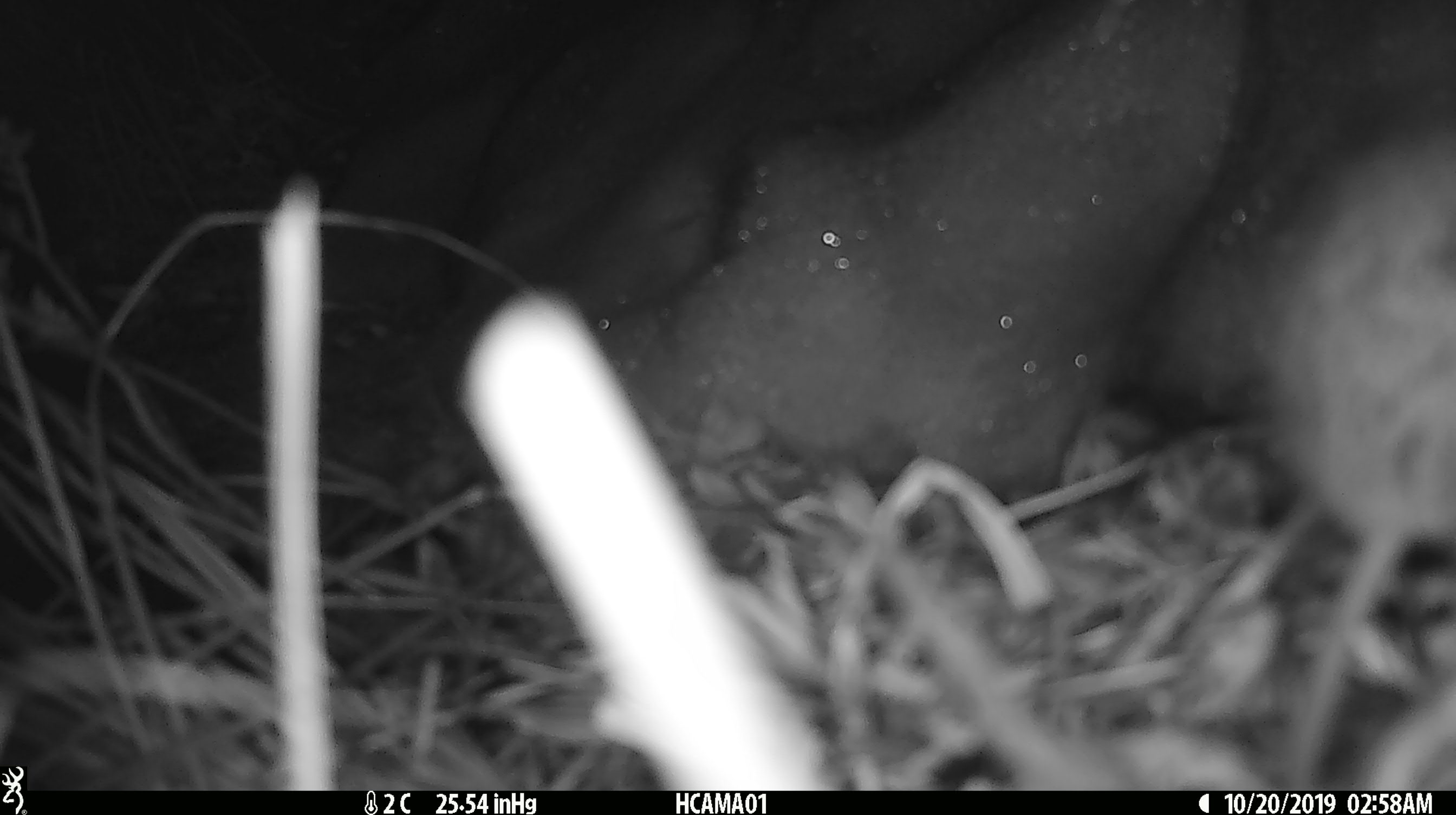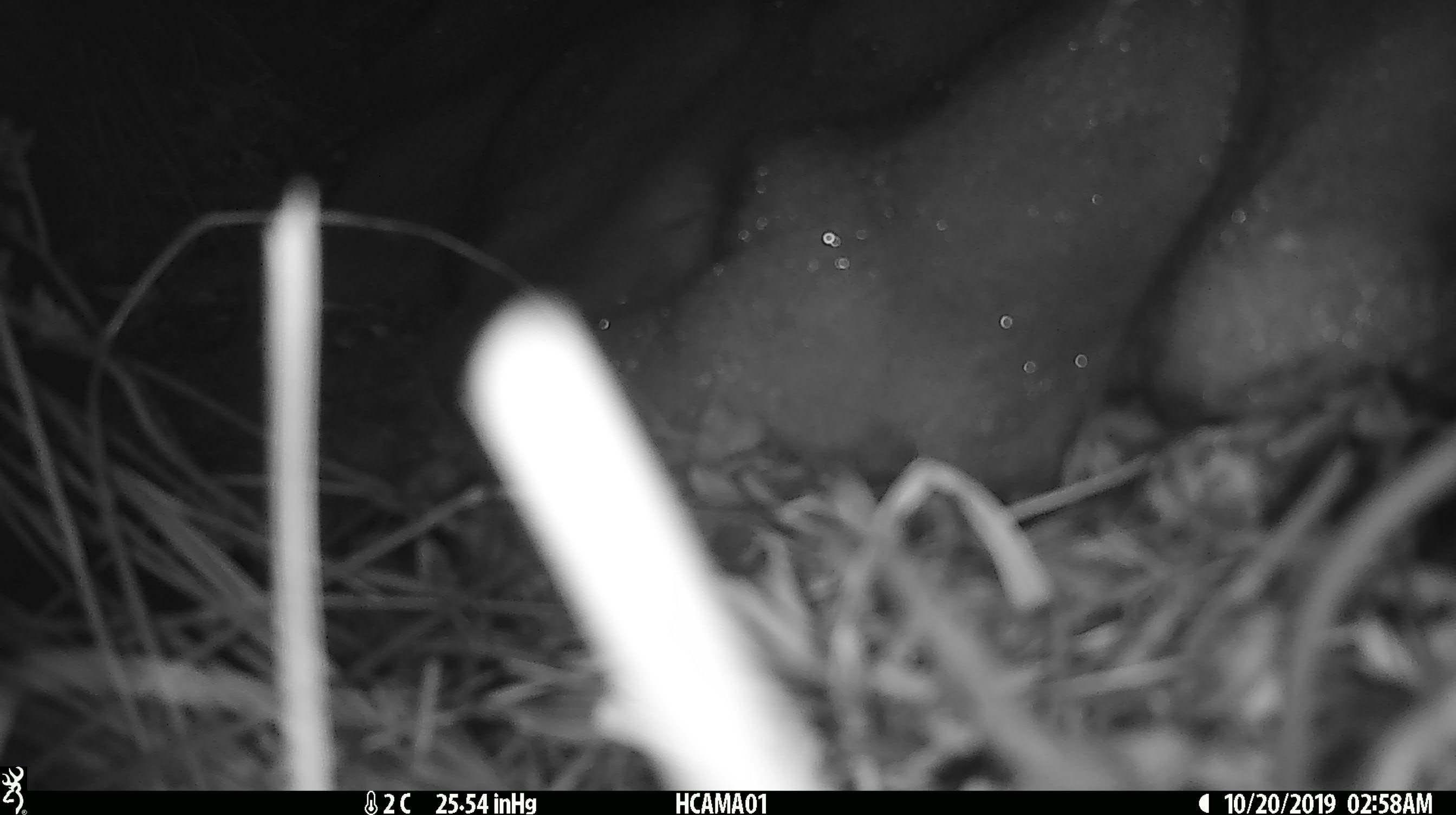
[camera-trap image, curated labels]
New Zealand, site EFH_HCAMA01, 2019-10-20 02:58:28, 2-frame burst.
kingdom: Animalia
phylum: Chordata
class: Mammalia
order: Rodentia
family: Muridae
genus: Mus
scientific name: Mus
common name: mouse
Mouse (Mus).